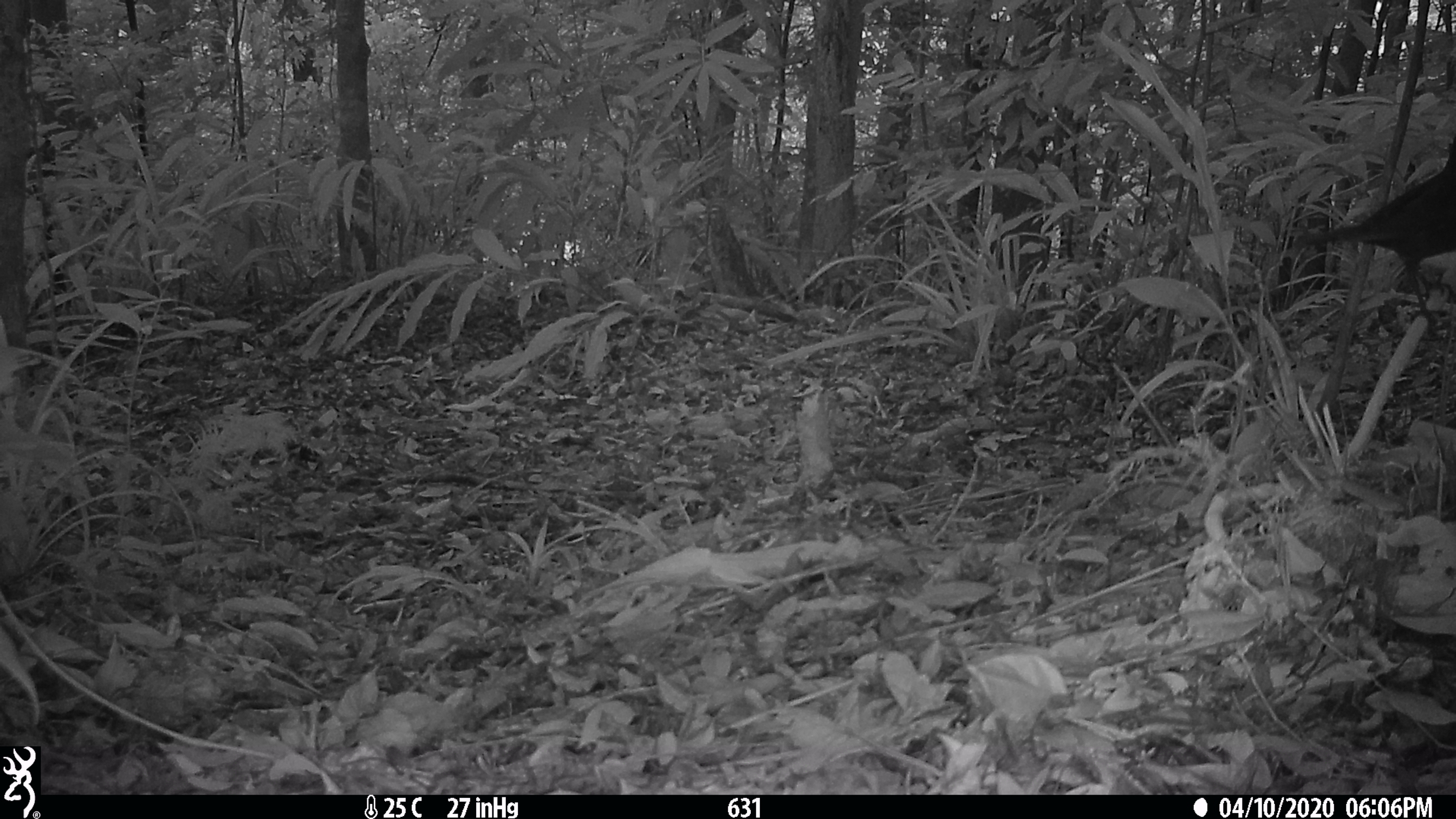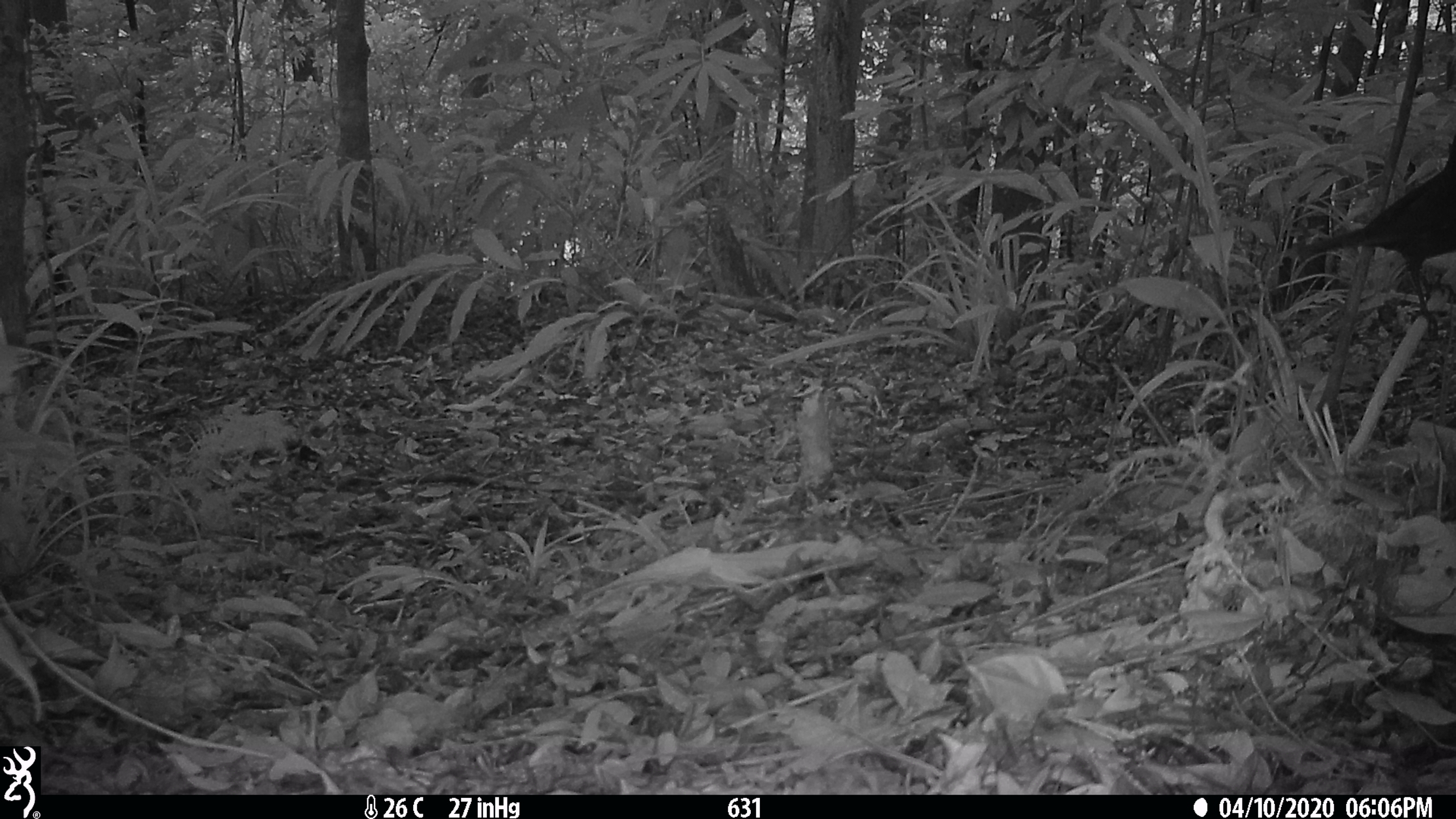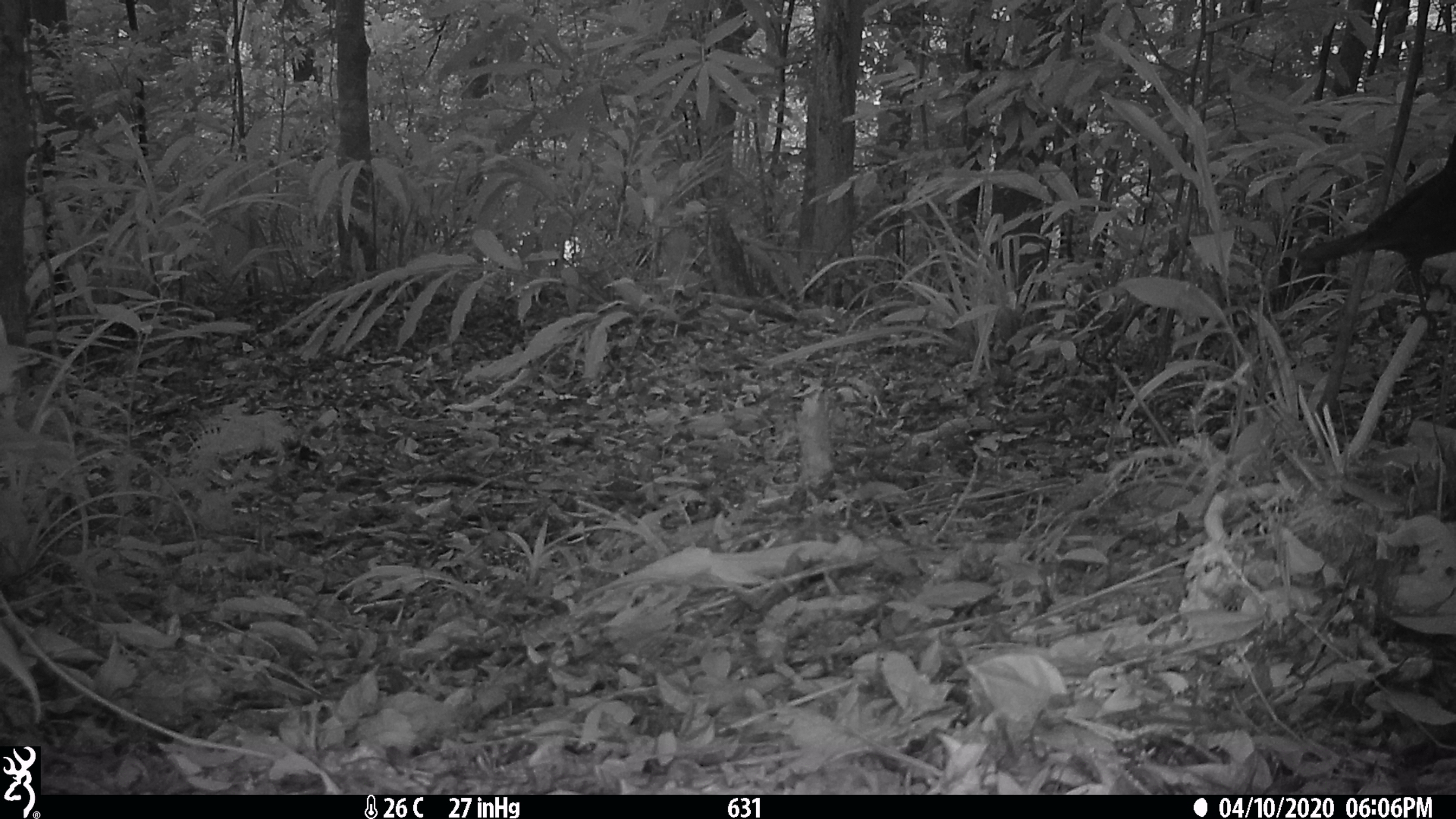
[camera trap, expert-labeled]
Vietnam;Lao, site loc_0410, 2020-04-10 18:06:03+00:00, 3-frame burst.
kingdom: Animalia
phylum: Chordata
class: Aves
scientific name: Aves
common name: bird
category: unidentified bird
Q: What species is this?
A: Unidentified bird (bird) (Aves).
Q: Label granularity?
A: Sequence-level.